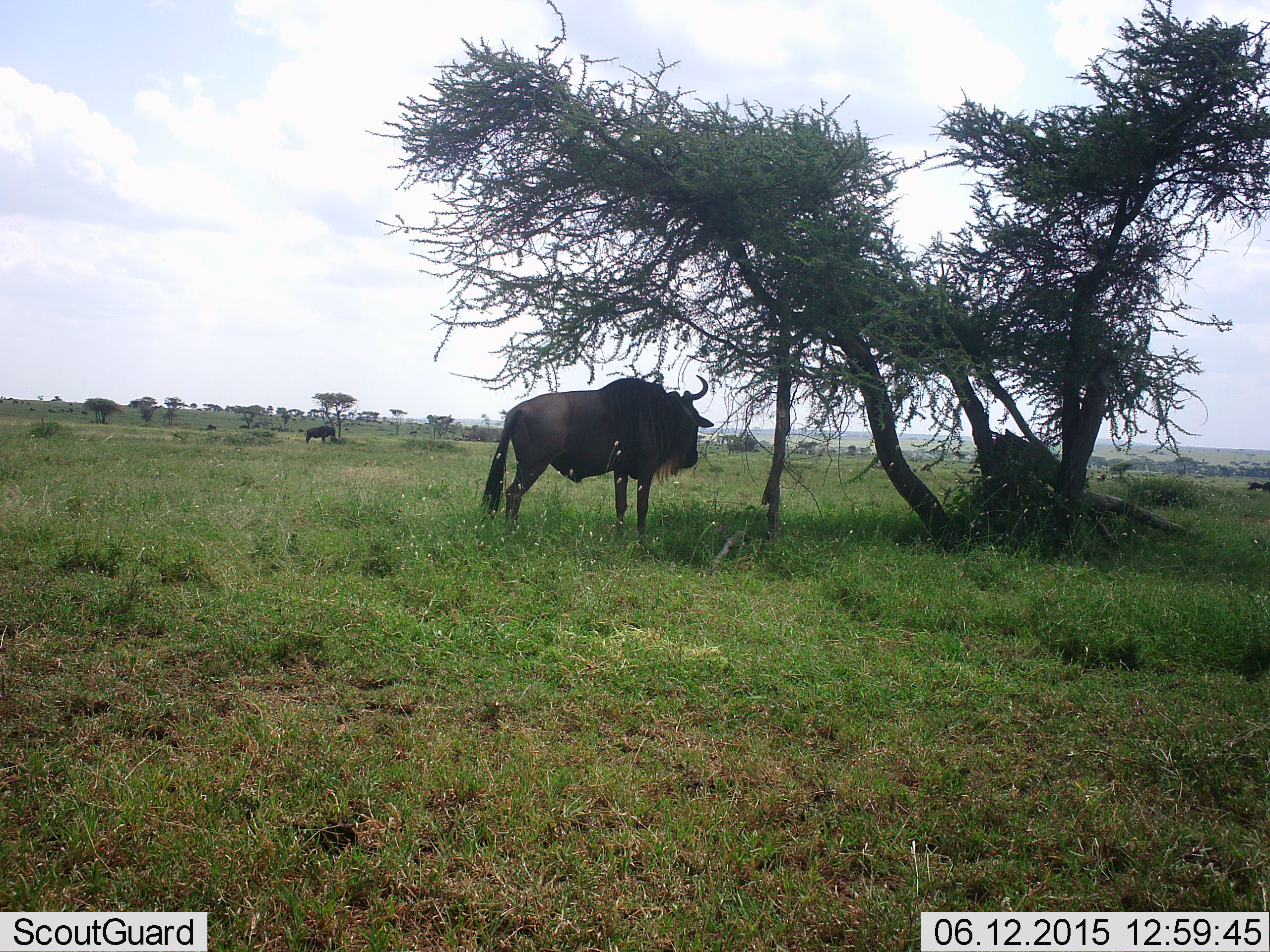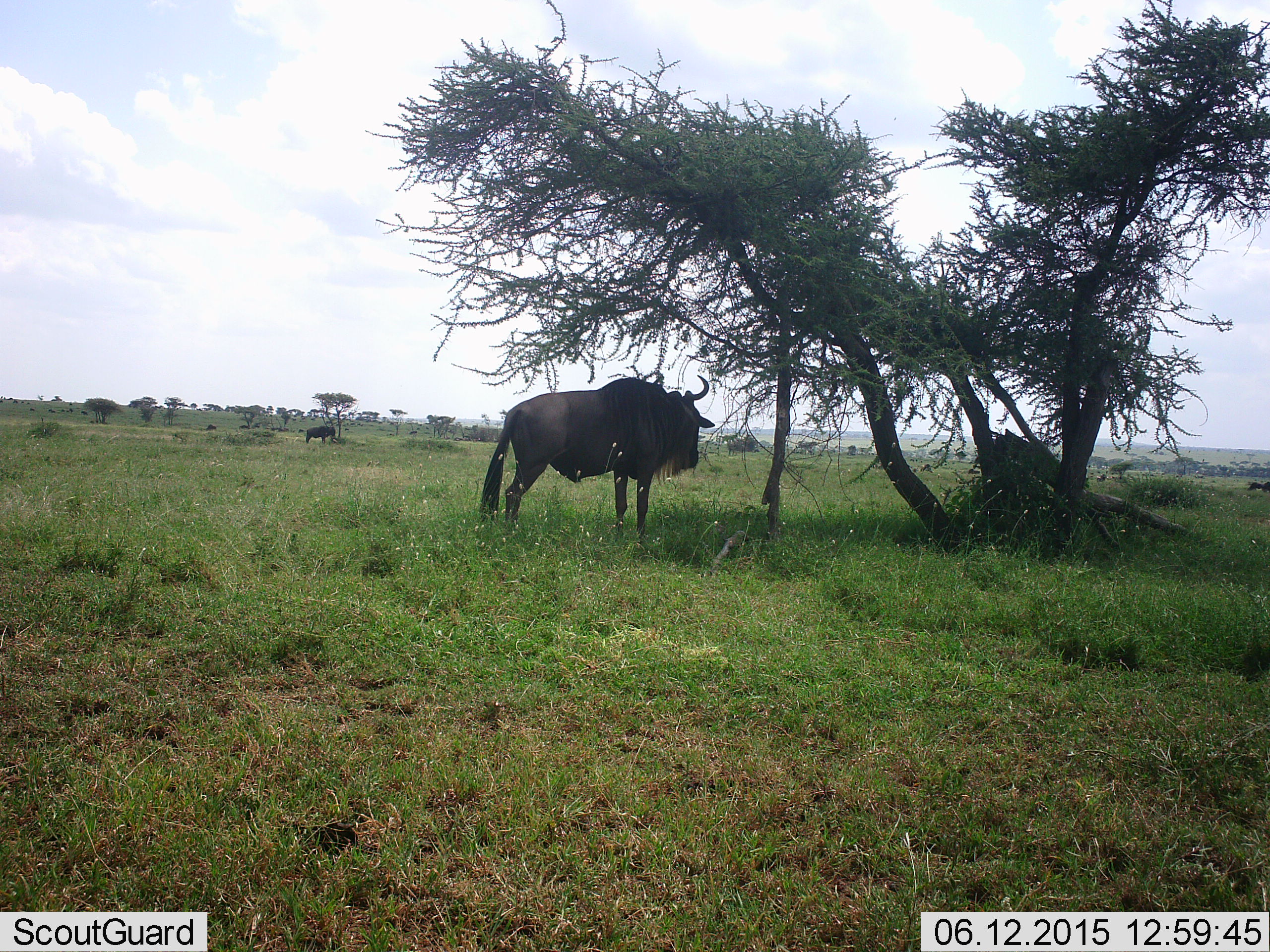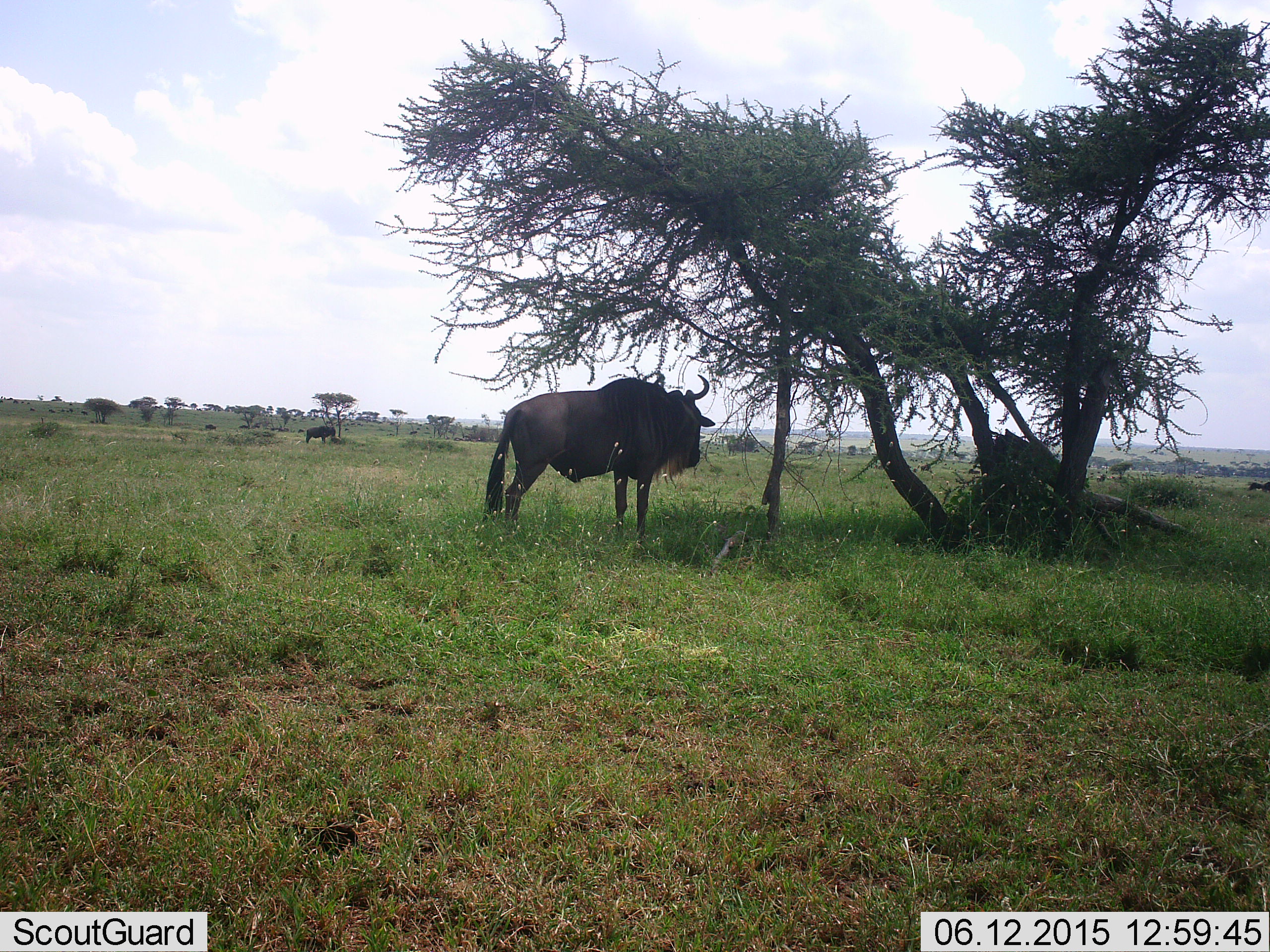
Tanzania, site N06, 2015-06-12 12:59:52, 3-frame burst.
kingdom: Animalia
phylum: Chordata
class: Mammalia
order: Artiodactyla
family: Bovidae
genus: Connochaetes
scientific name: Connochaetes taurinus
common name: blue wildebeest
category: wildebeest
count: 2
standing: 100%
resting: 20%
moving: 10%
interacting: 0%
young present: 0%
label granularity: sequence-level